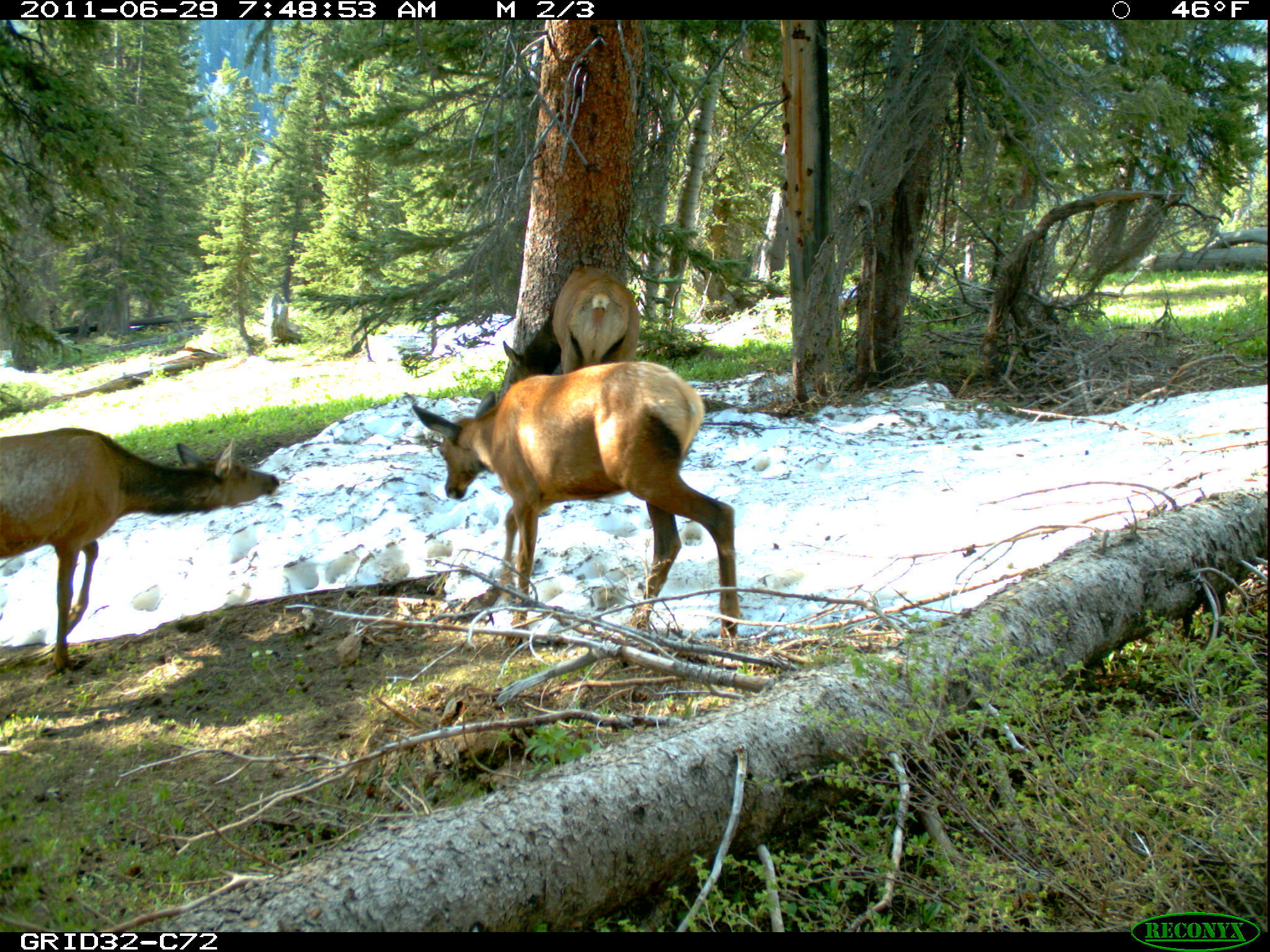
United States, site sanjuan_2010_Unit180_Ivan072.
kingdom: Animalia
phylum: Chordata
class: Mammalia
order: Artiodactyla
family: Cervidae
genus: Cervus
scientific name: Cervus elaphus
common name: red deer